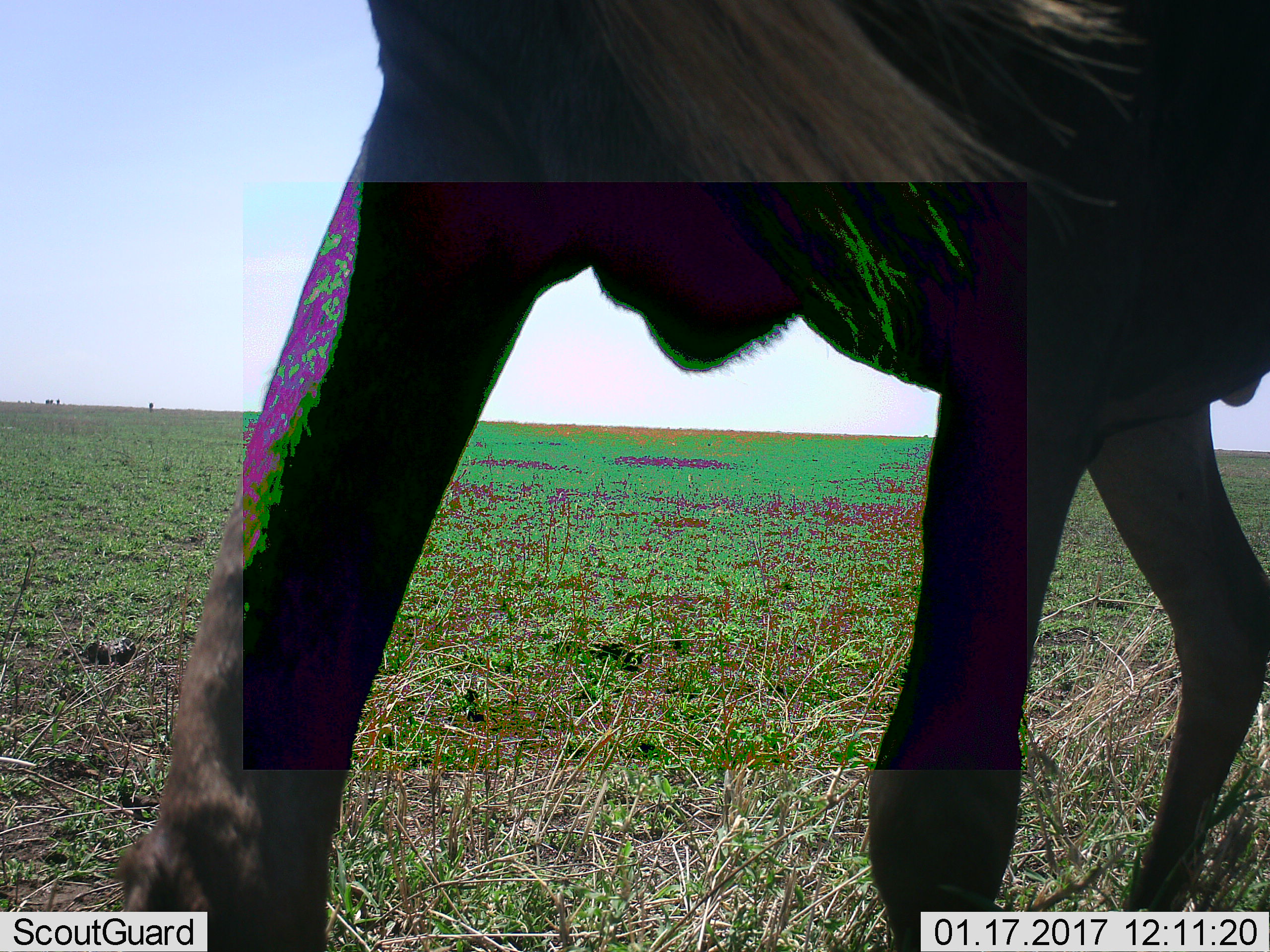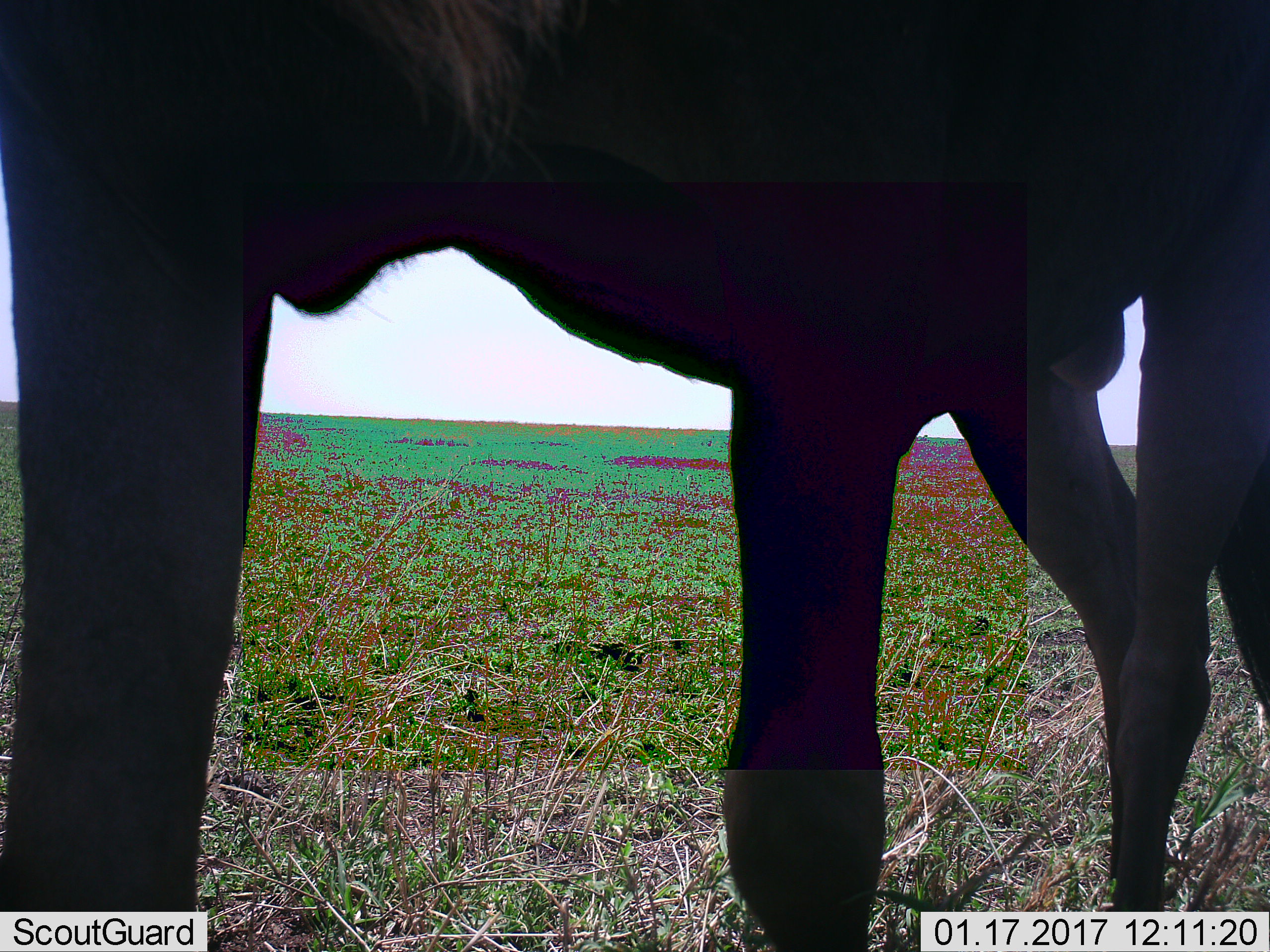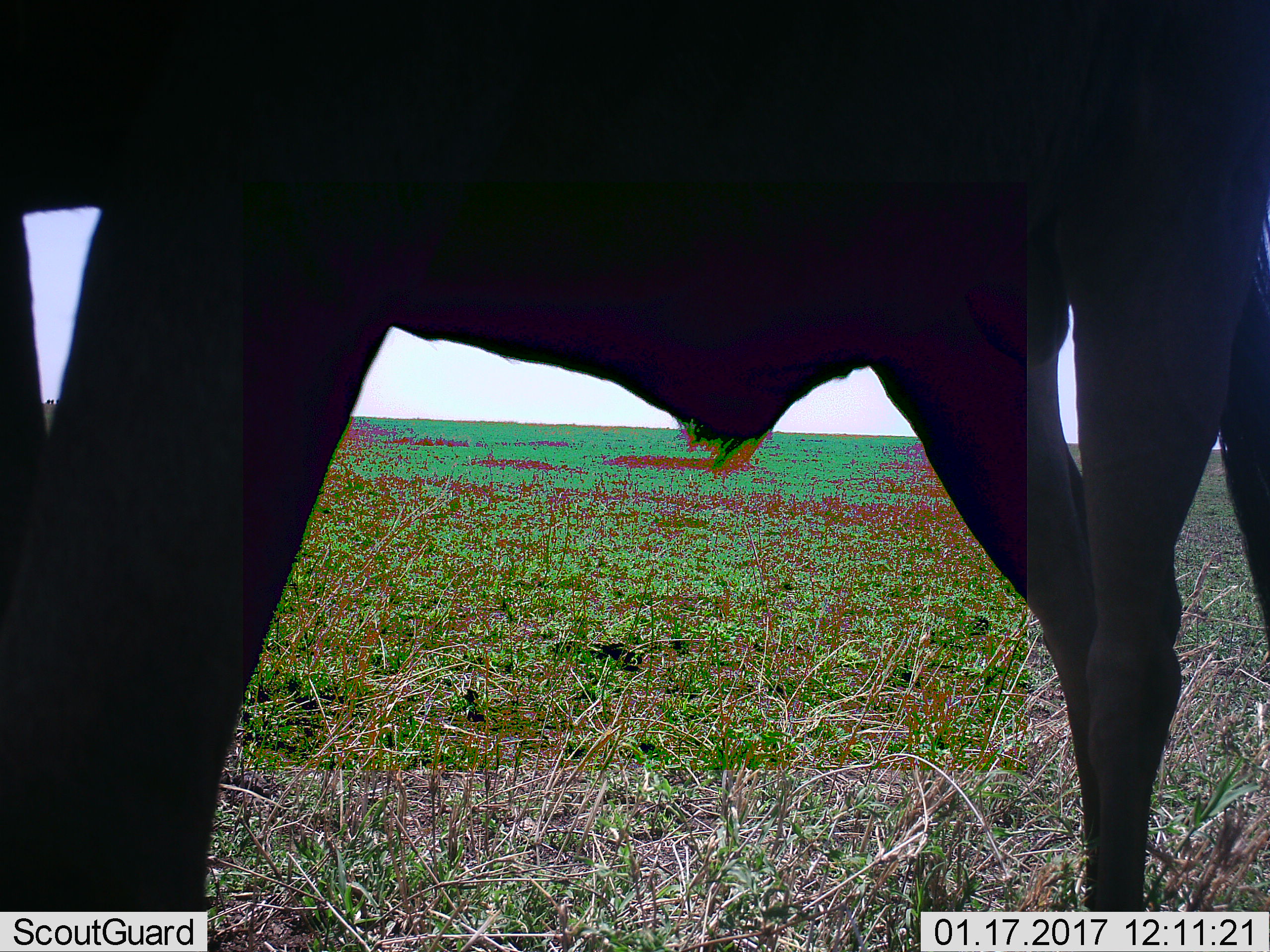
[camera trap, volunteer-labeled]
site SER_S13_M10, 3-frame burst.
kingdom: Animalia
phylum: Chordata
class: Mammalia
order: Artiodactyla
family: Bovidae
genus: Connochaetes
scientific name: Connochaetes taurinus taurinus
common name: blue wildebeest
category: wildebeestblue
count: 1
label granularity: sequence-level